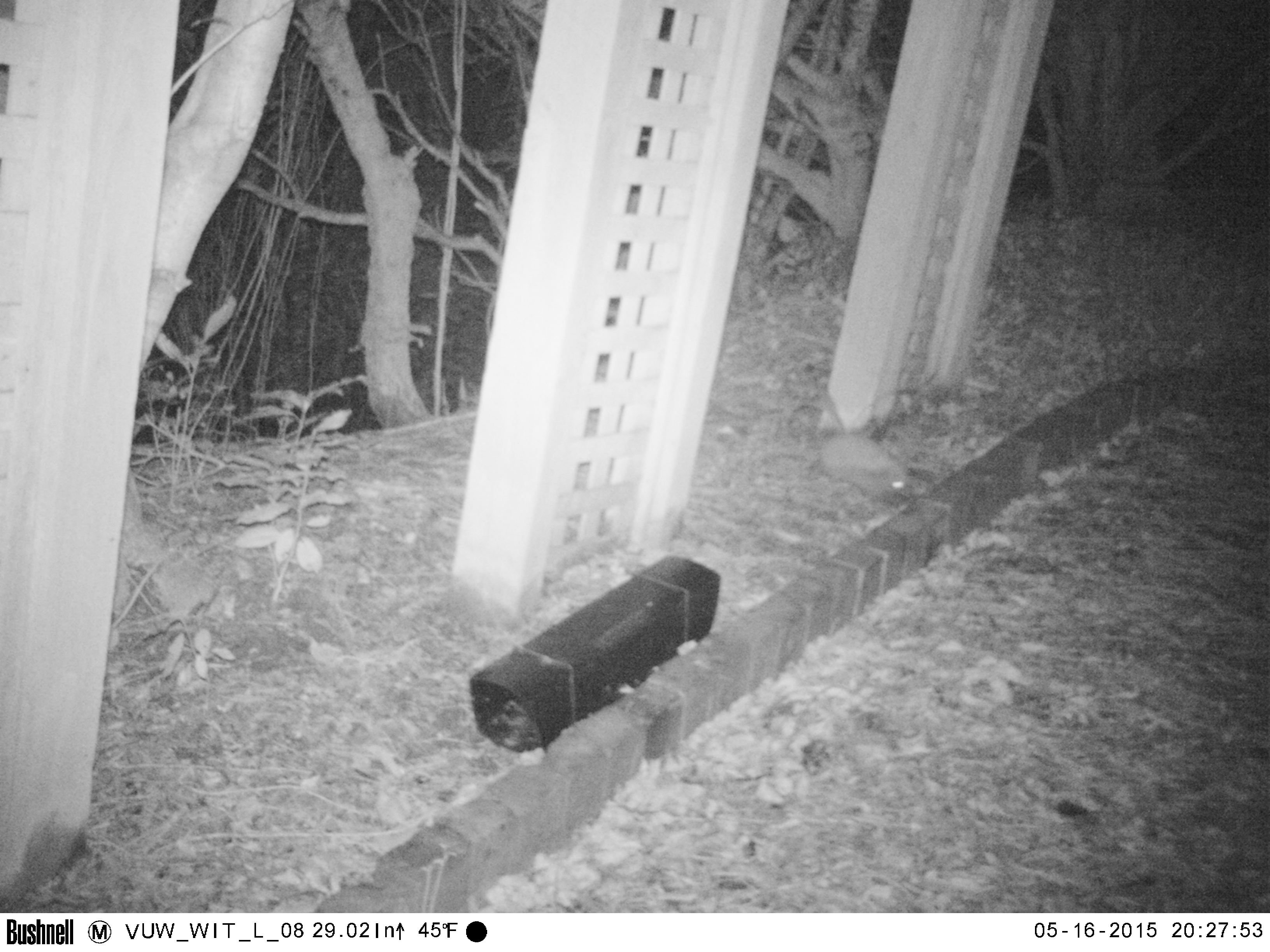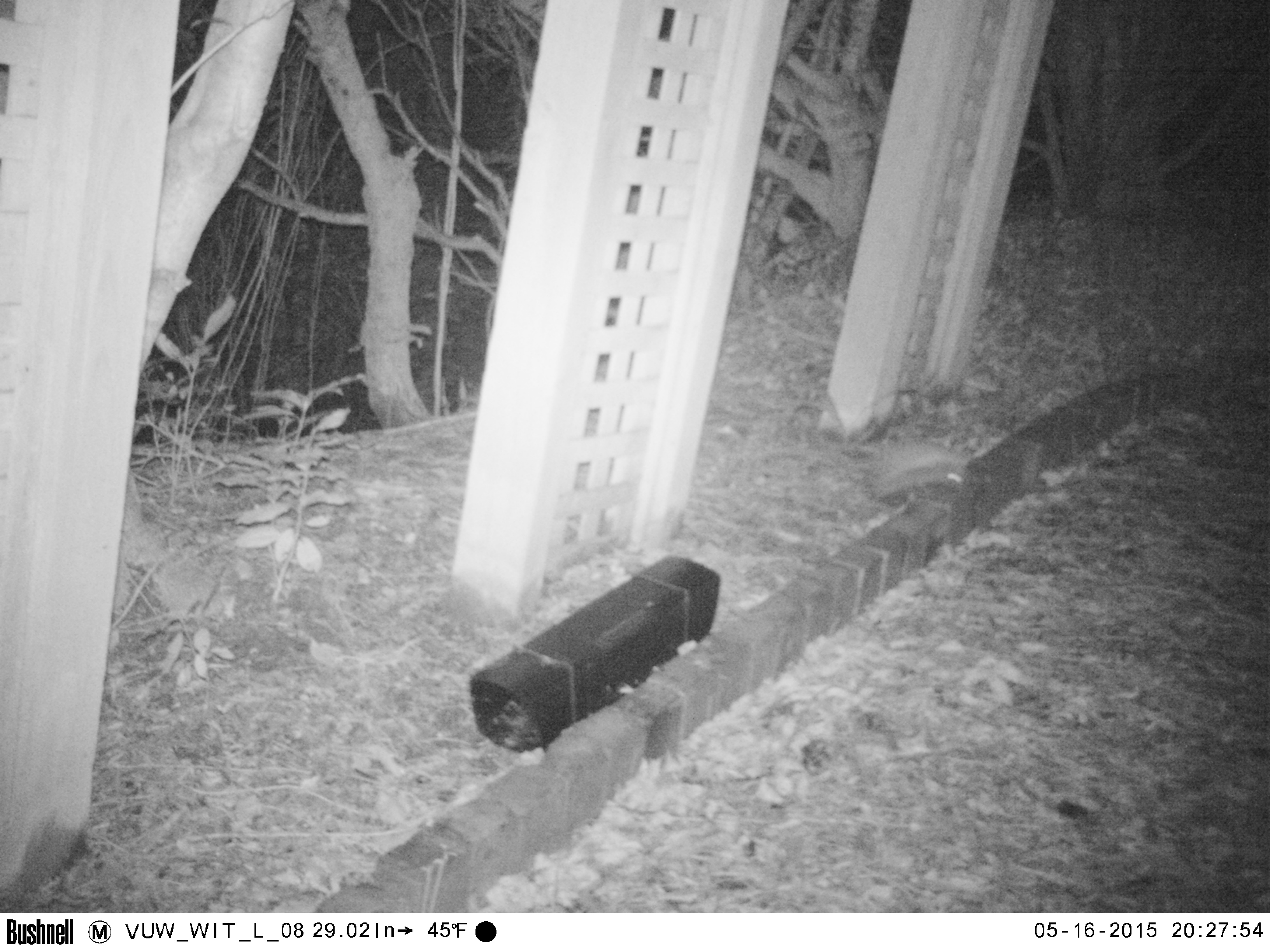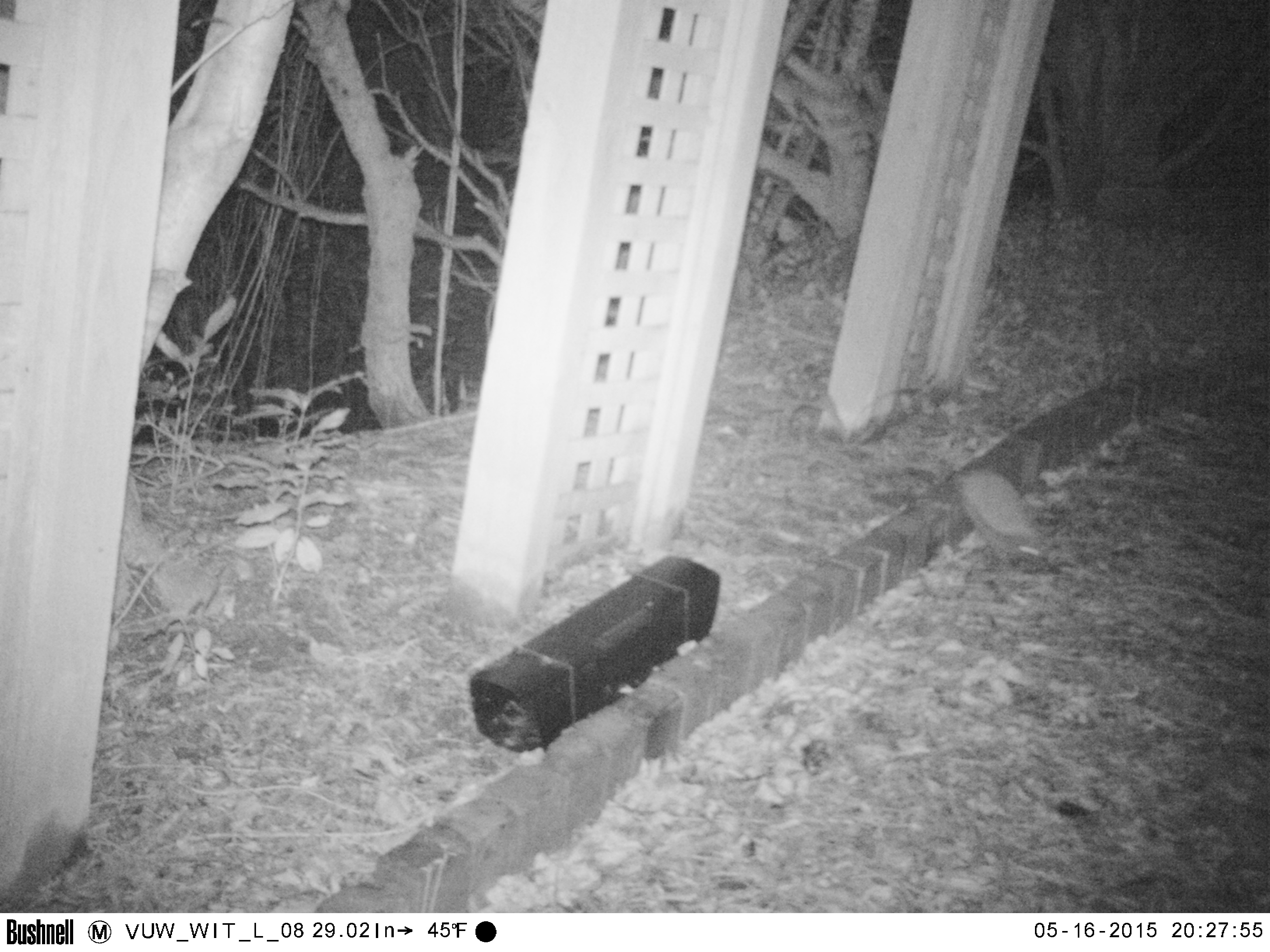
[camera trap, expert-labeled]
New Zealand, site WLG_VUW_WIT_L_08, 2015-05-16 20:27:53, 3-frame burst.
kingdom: Animalia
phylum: Chordata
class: Mammalia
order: Eulipotyphla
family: Erinaceidae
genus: Erinaceus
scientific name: Erinaceus europaeus europaeus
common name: european hedgehog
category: hedgehog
Hedgehog (european hedgehog) (Erinaceus europaeus europaeus).